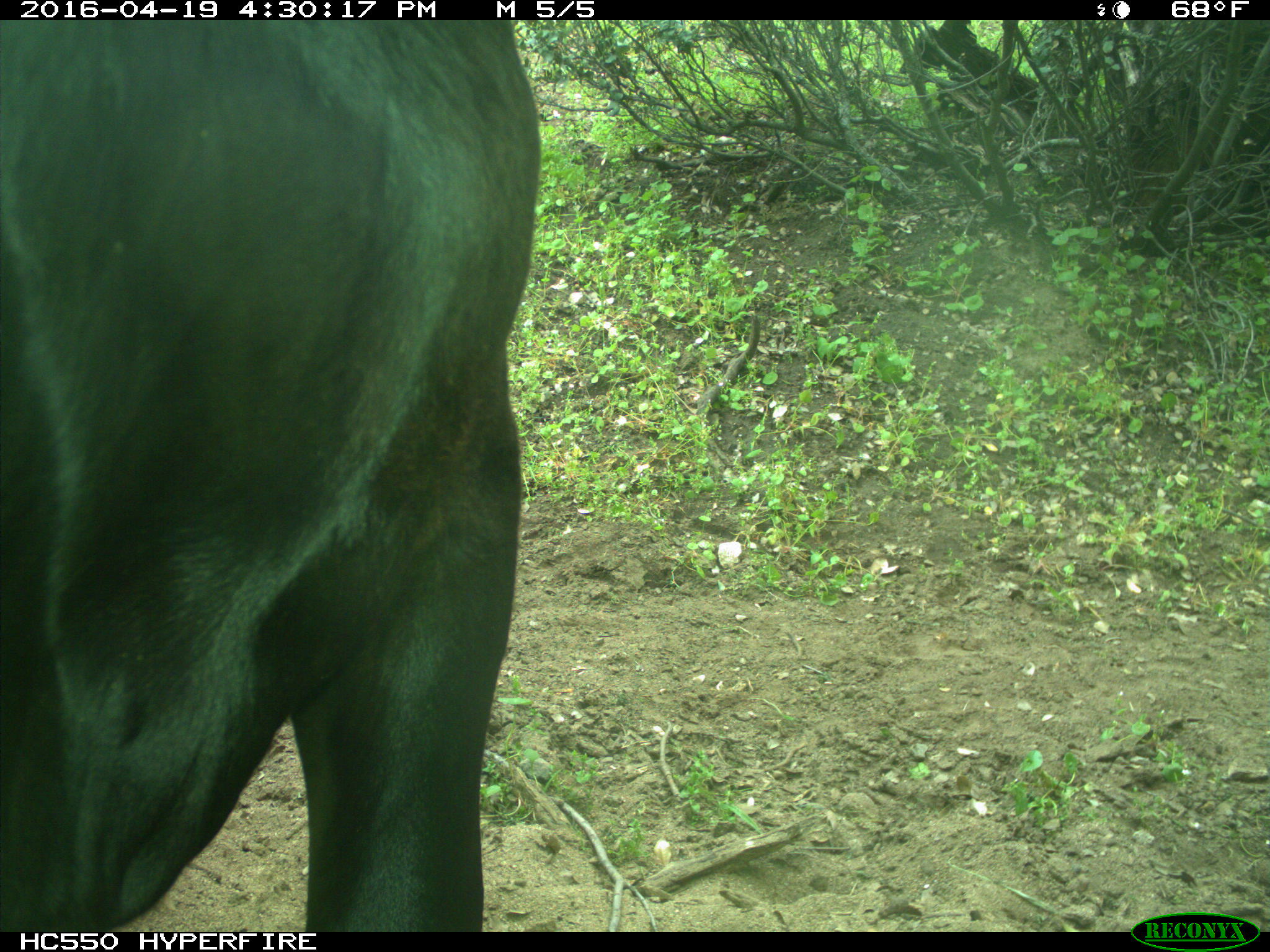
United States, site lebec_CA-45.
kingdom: Animalia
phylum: Chordata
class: Mammalia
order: Artiodactyla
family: Bovidae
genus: Bos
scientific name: Bos taurus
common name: domestic cow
Bos taurus (domestic cow).